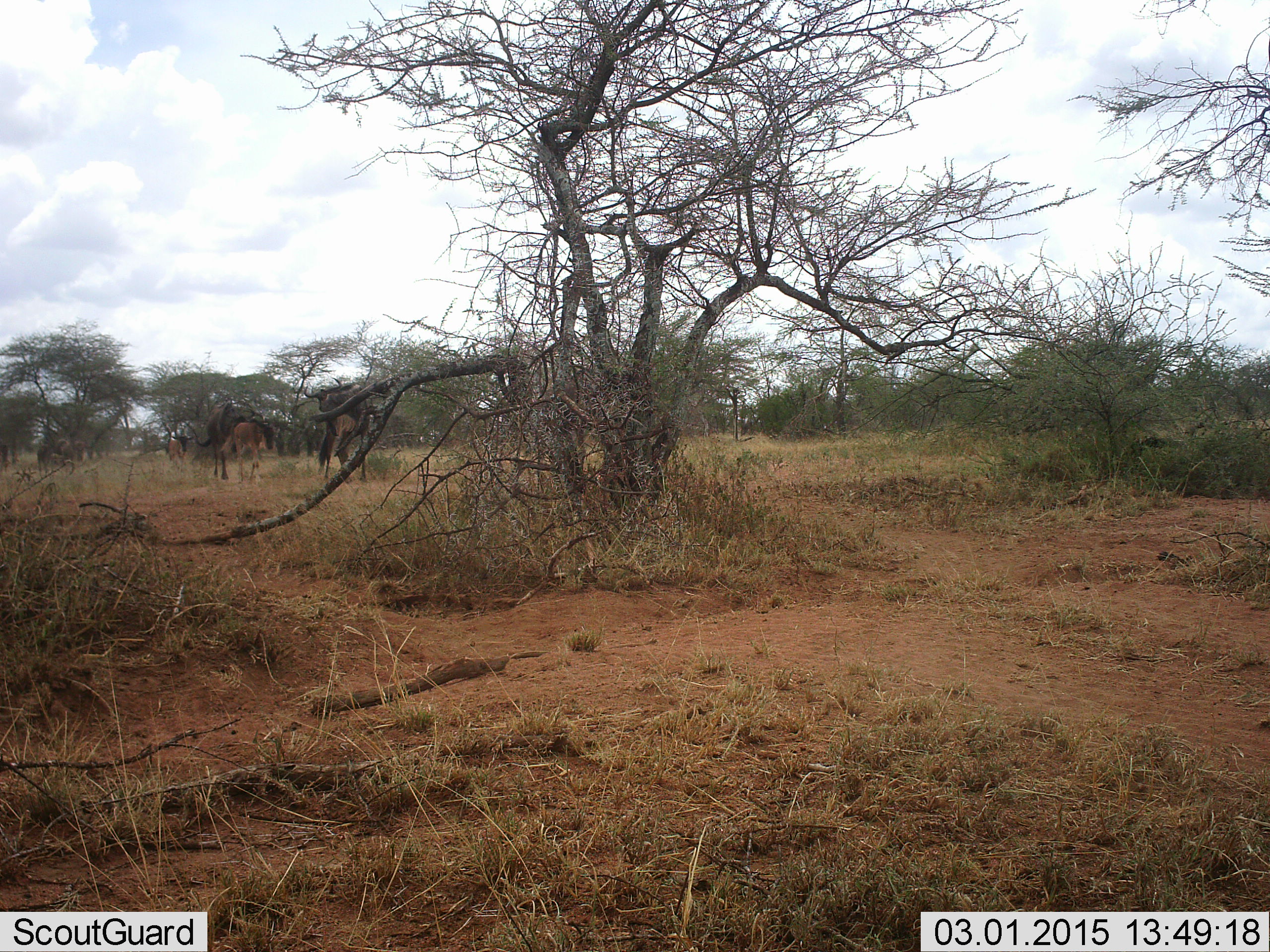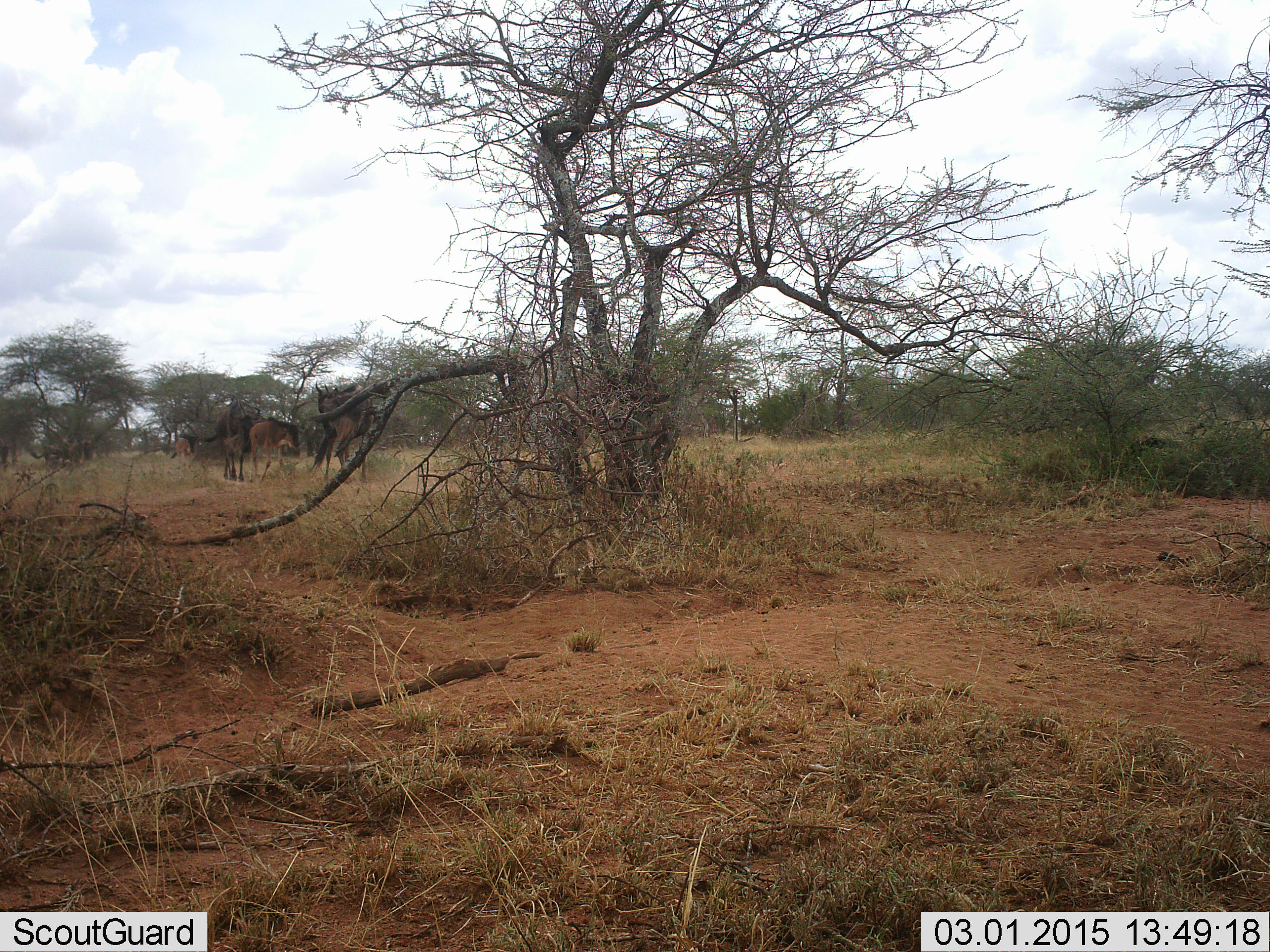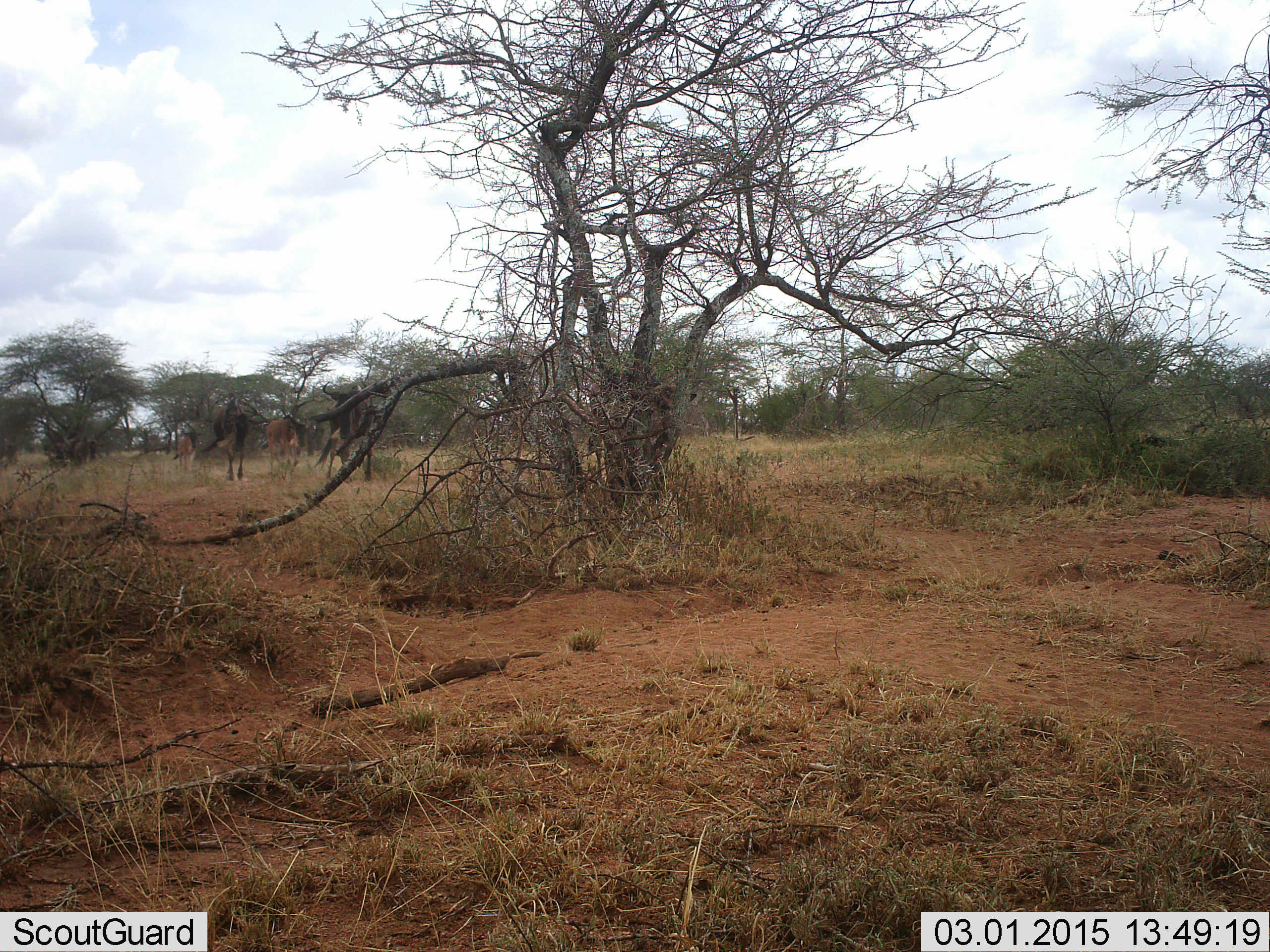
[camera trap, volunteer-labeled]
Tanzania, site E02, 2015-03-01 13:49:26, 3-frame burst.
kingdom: Animalia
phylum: Chordata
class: Mammalia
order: Artiodactyla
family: Bovidae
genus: Connochaetes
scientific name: Connochaetes taurinus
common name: blue wildebeest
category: wildebeest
Wildebeest (blue wildebeest) (Connochaetes taurinus), count 5. Behavior (volunteer vote fractions): standing 30%, resting 0%, moving 100%, interacting 0%. Young present (vote fraction): 70%. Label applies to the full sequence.